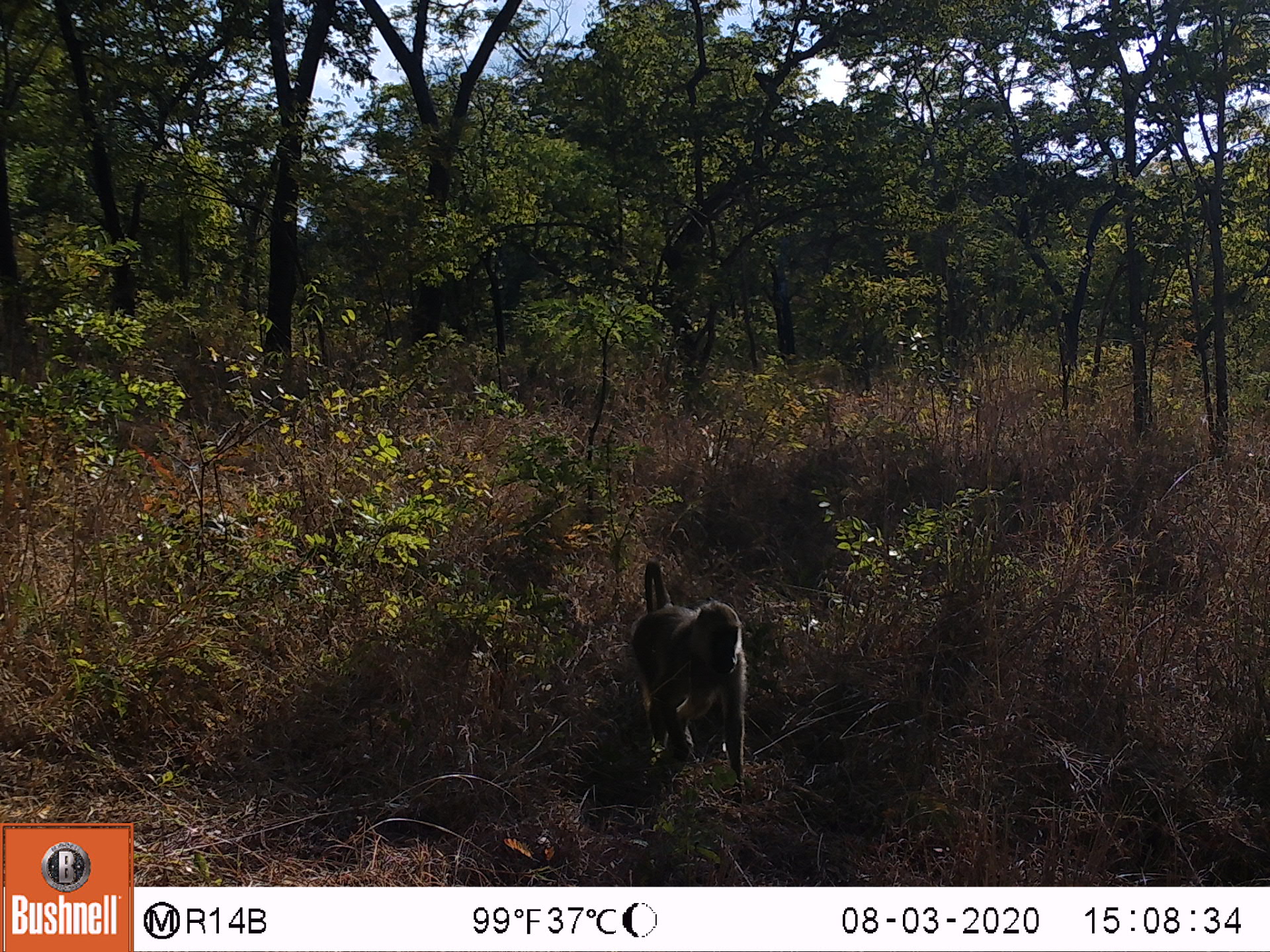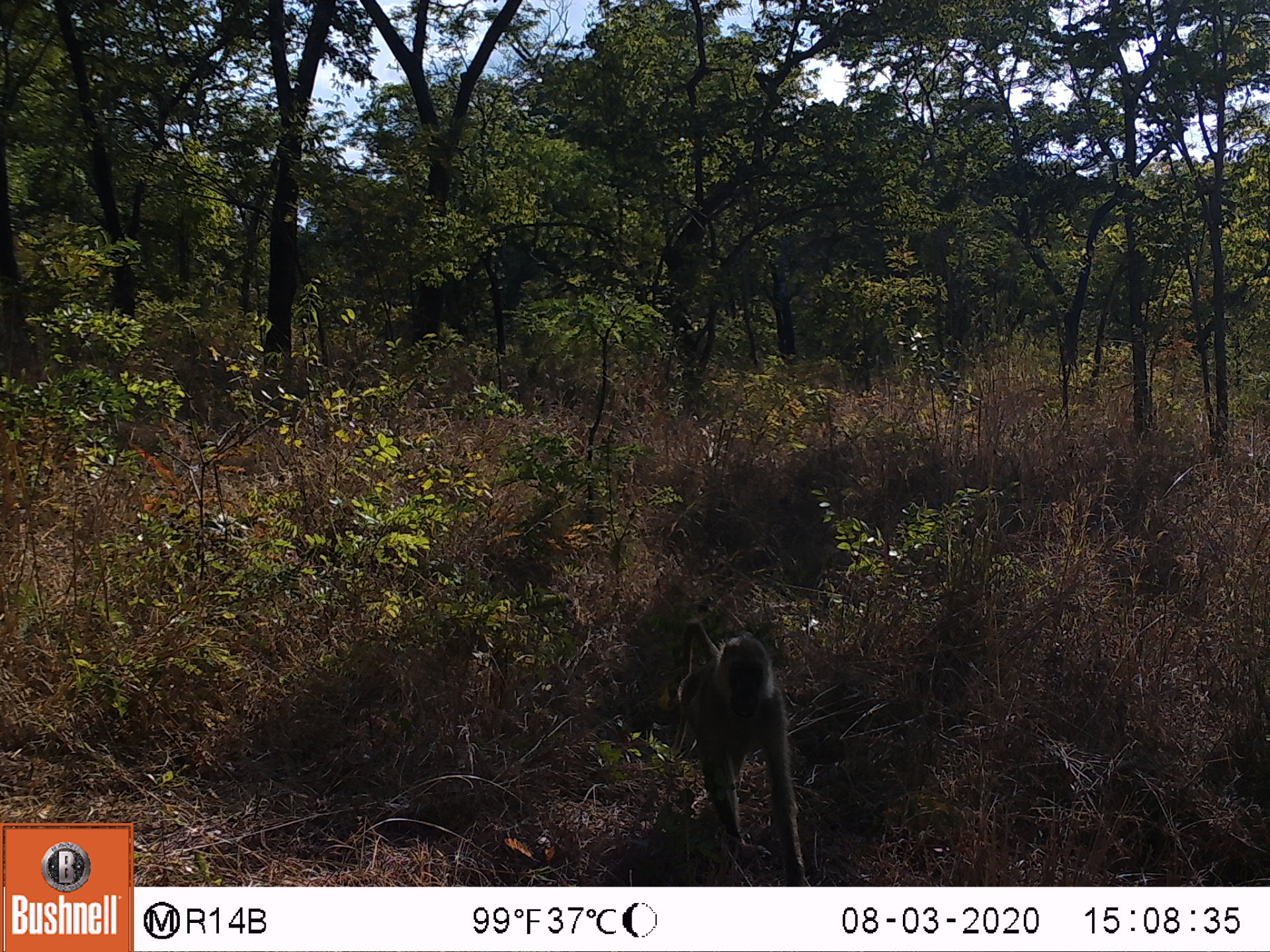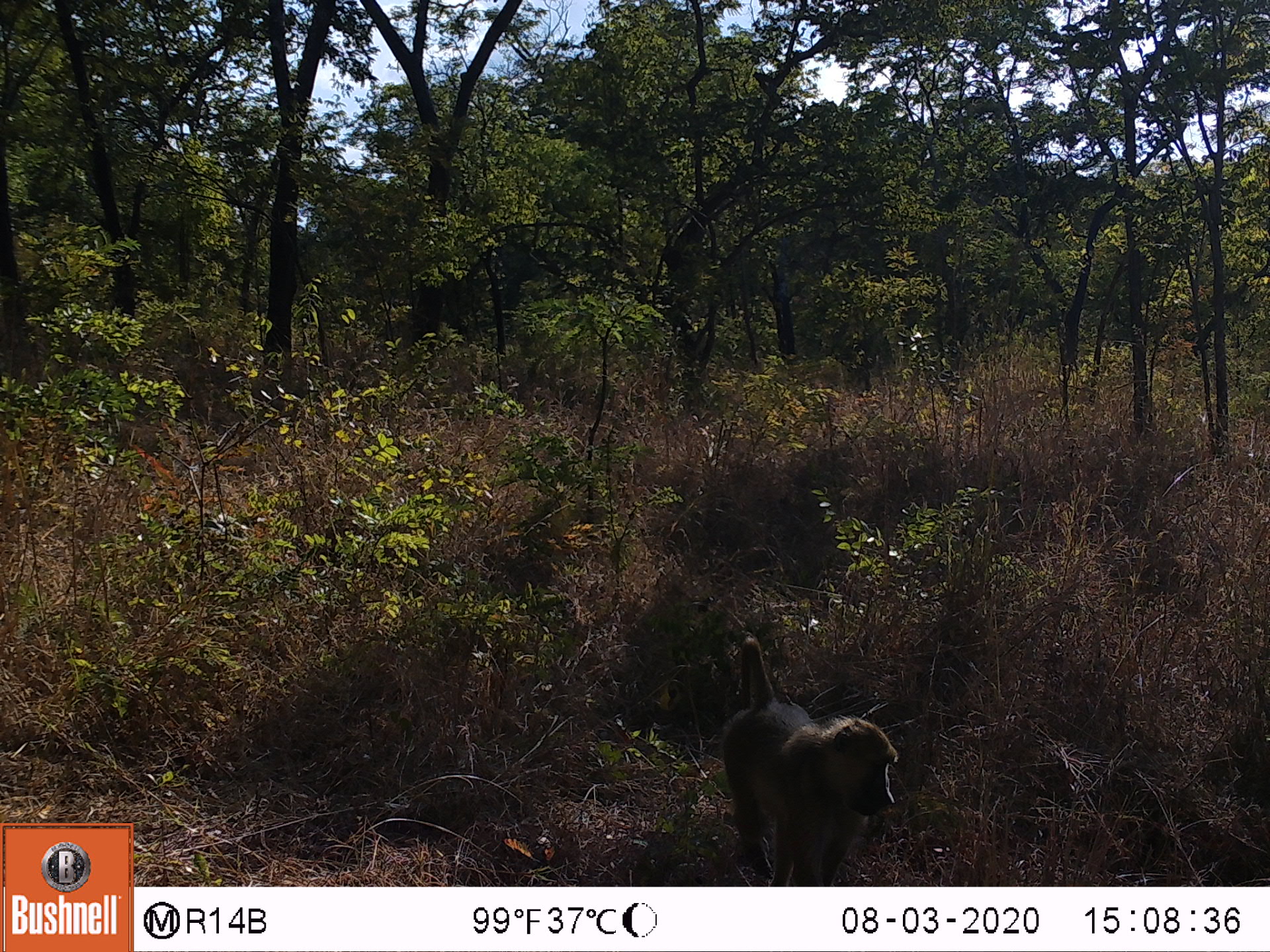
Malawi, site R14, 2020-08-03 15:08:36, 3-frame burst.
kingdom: Animalia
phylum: Chordata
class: Mammalia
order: Primates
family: Cercopithecidae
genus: Papio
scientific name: Papio cynocephalus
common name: yellow baboon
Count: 1.